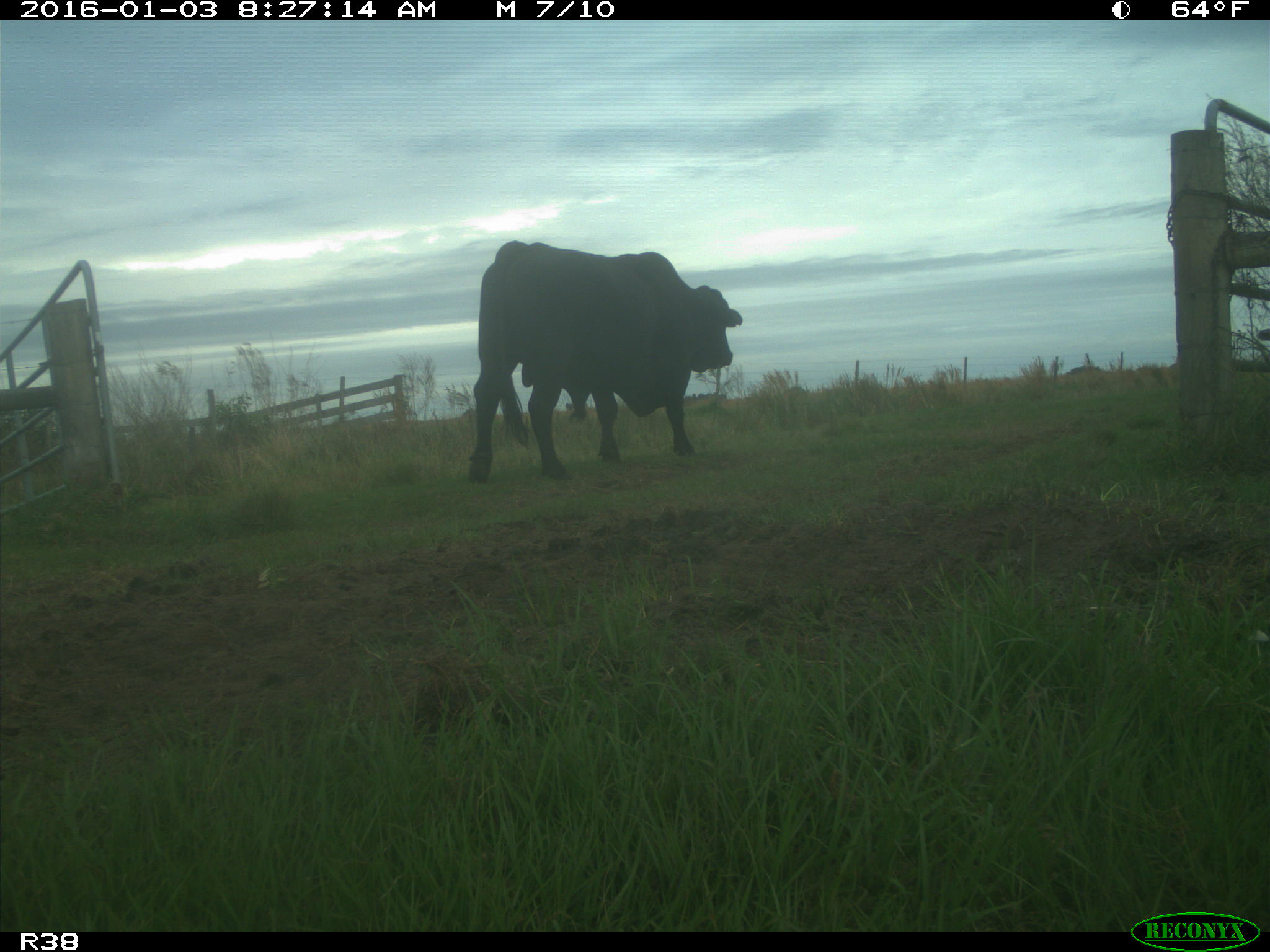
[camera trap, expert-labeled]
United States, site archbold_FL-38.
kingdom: Animalia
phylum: Chordata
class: Mammalia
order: Artiodactyla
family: Bovidae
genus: Bos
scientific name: Bos taurus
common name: domestic cow